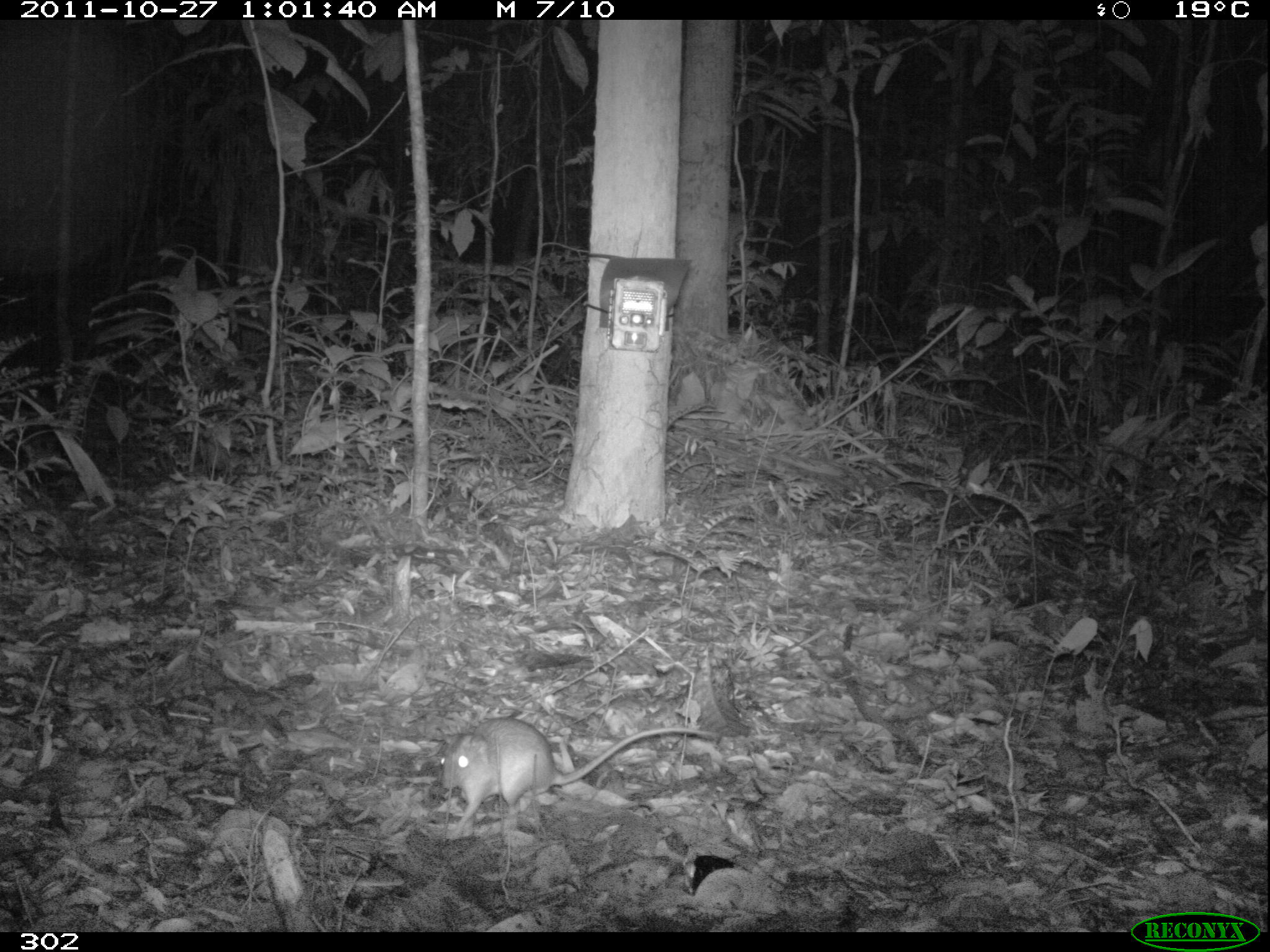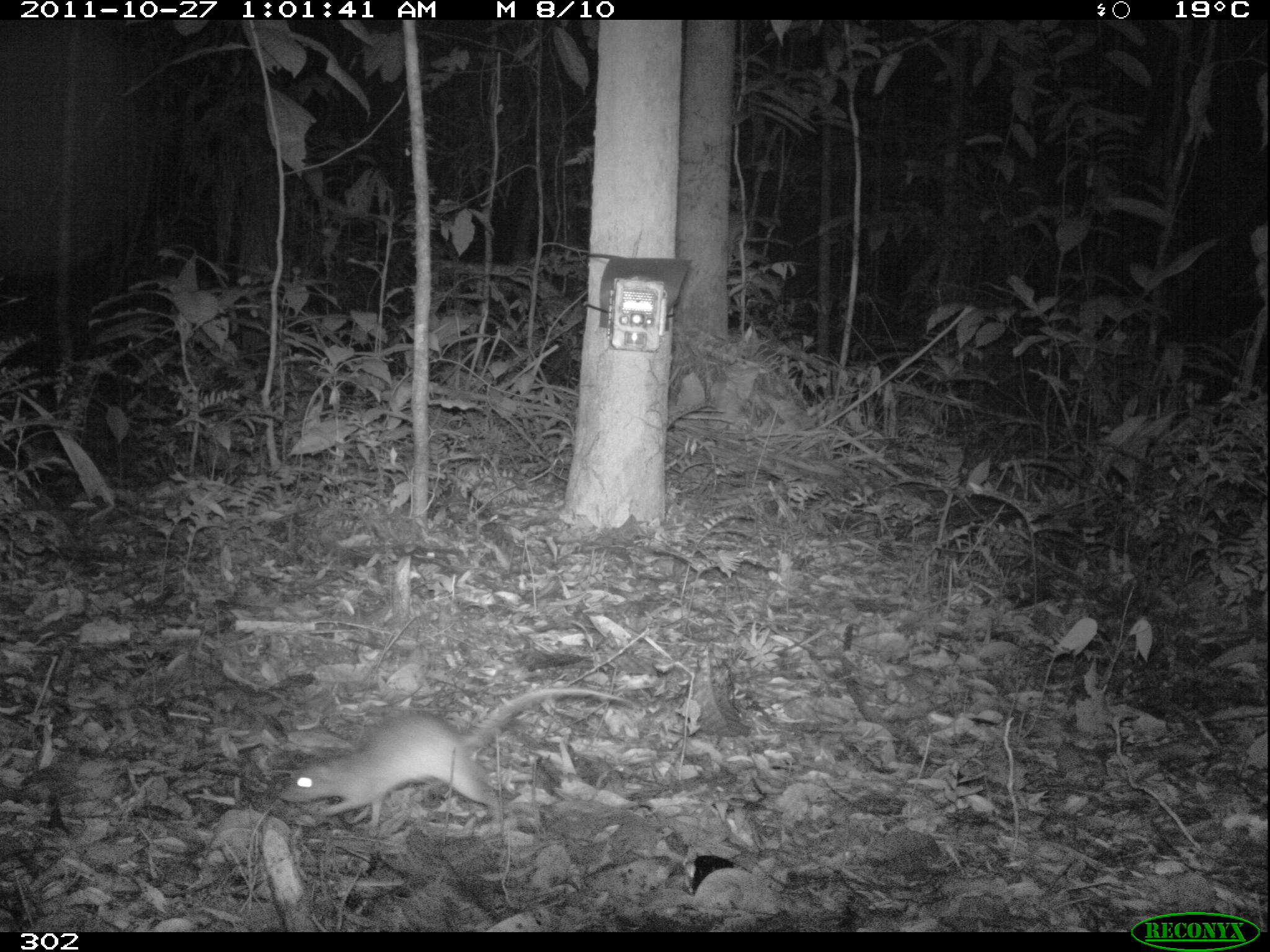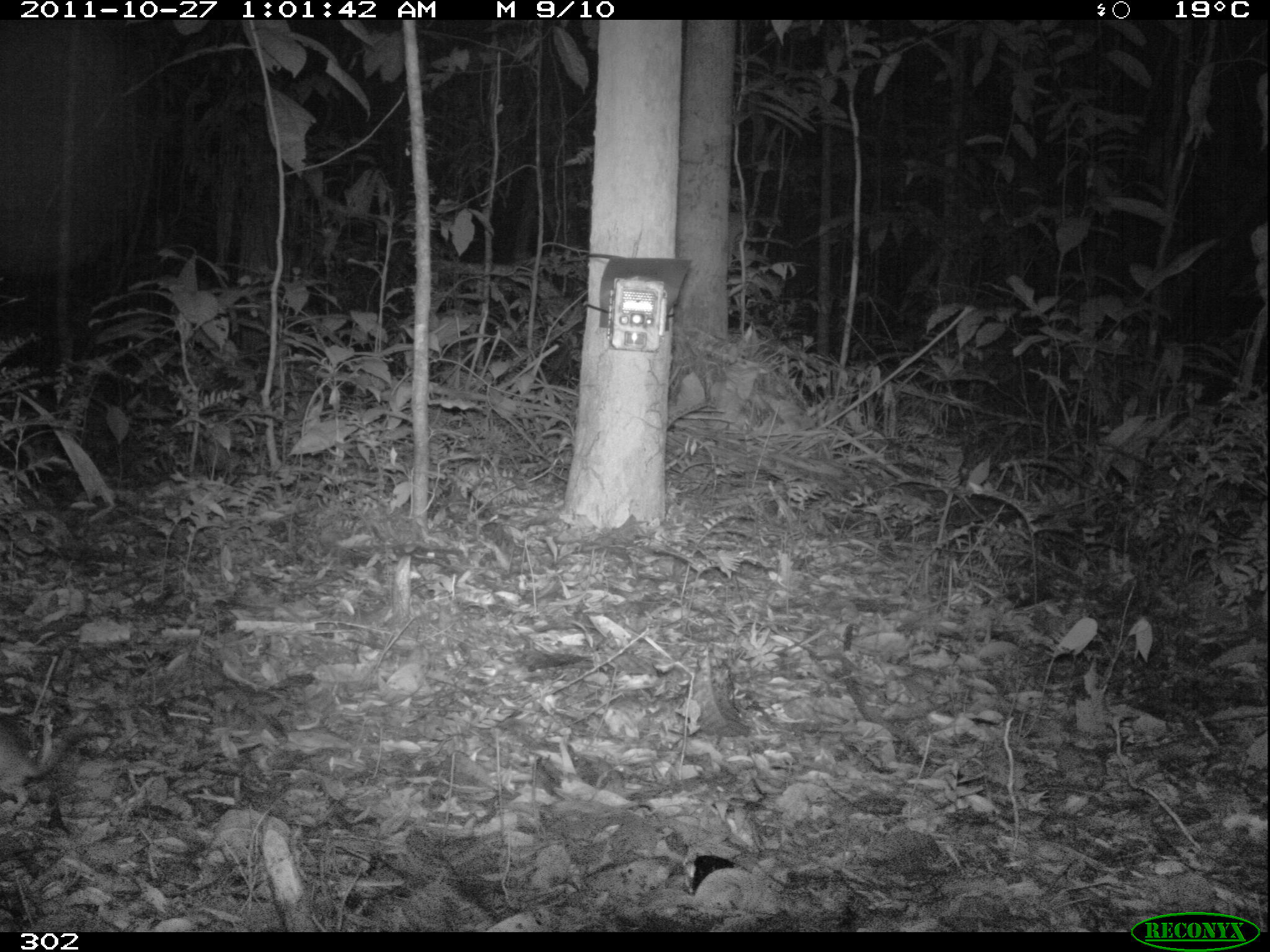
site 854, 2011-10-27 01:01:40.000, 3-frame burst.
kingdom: Animalia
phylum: Chordata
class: Mammalia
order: Rodentia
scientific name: Rodentia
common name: rodents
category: unknown rodent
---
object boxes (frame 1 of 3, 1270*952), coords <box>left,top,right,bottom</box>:
unknown rodent: <box>440,716,720,841</box>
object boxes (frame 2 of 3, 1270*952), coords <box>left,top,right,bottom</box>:
unknown rodent: <box>279,687,636,836</box>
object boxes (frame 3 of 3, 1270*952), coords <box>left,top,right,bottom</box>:
unknown rodent: <box>0,717,117,821</box>